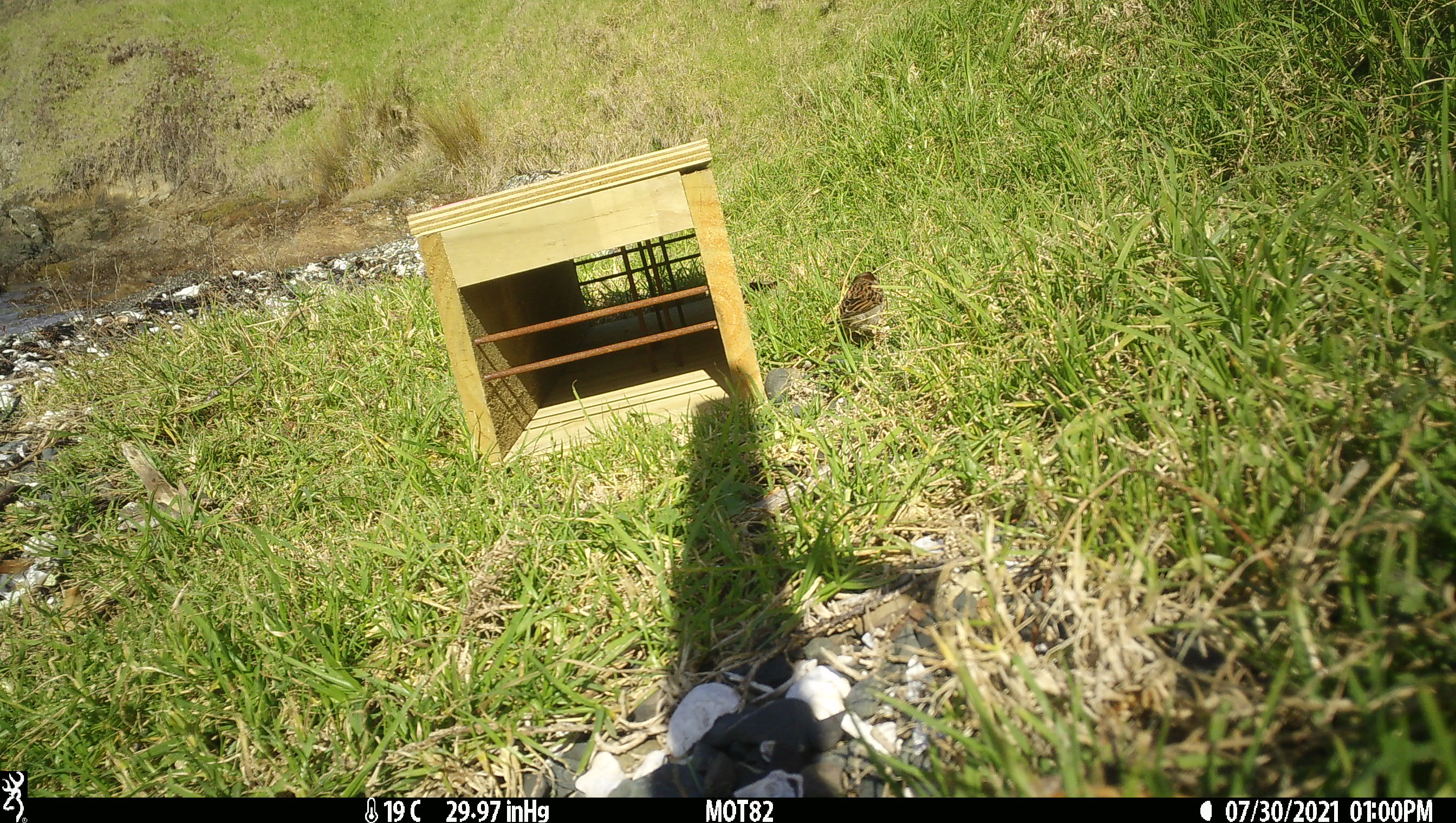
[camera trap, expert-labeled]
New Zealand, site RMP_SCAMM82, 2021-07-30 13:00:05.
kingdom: Animalia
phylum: Chordata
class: Aves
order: Passeriformes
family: Passeridae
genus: Passer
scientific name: Passer domesticus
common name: house sparrow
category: sparrow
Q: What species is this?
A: Sparrow (house sparrow) (Passer domesticus).